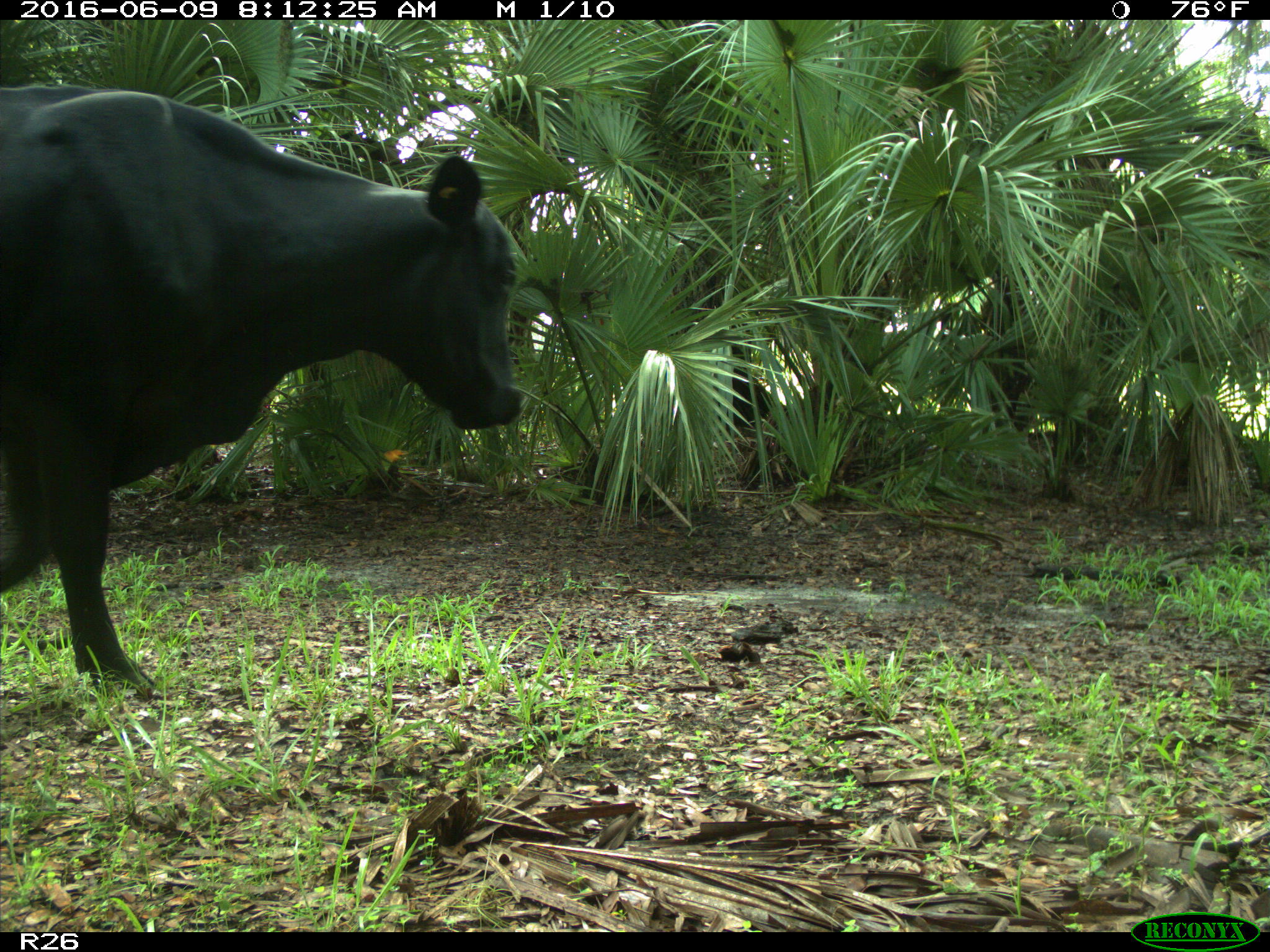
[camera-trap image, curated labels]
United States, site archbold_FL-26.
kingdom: Animalia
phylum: Chordata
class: Mammalia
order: Artiodactyla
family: Bovidae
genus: Bos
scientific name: Bos taurus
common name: domestic cow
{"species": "Bos taurus (domestic cow)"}